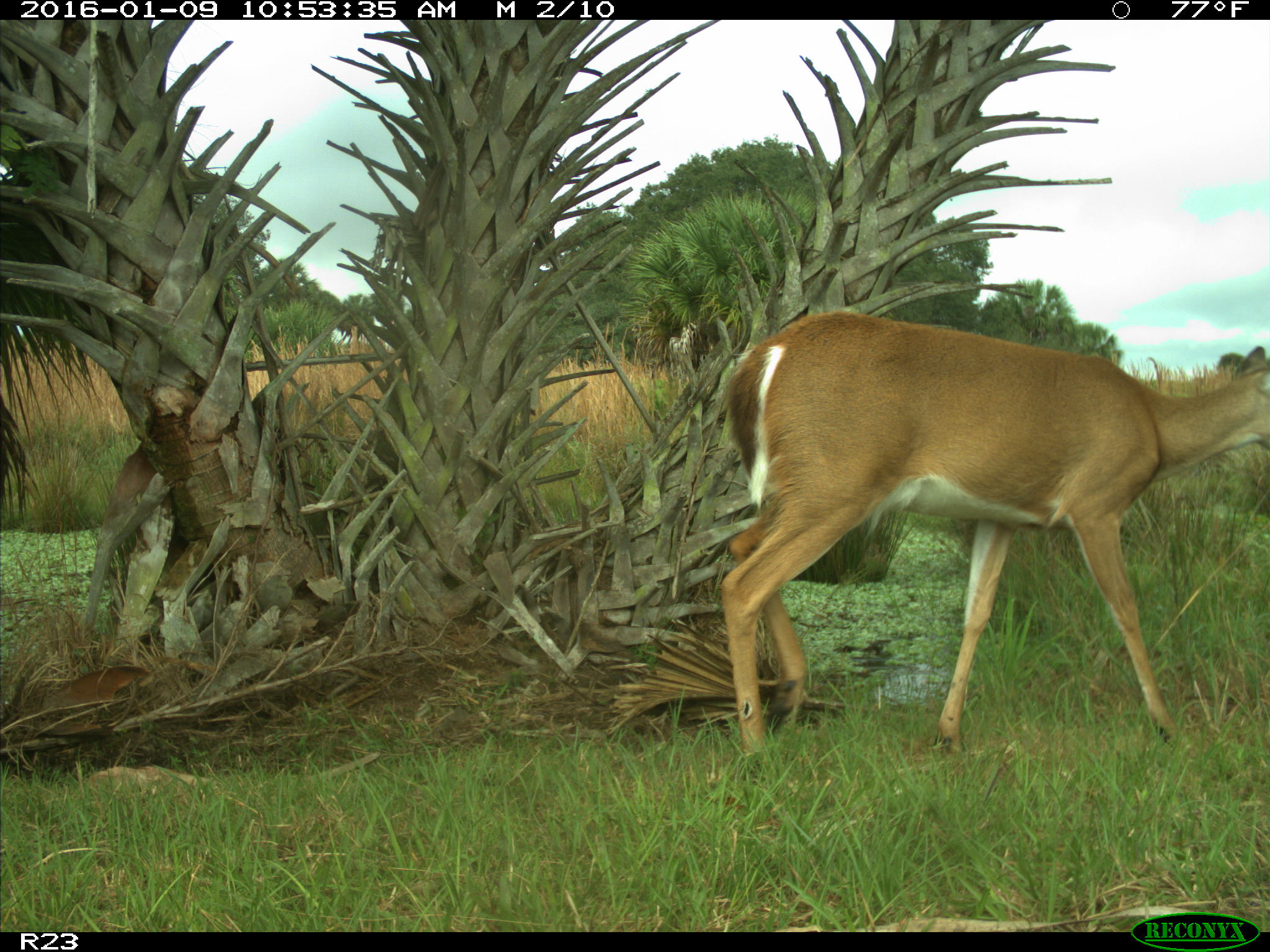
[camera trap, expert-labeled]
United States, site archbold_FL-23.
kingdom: Animalia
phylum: Chordata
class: Mammalia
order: Artiodactyla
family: Cervidae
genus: Odocoileus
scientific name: Odocoileus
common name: deer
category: unidentified deer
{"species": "unidentified deer (deer) (Odocoileus)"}